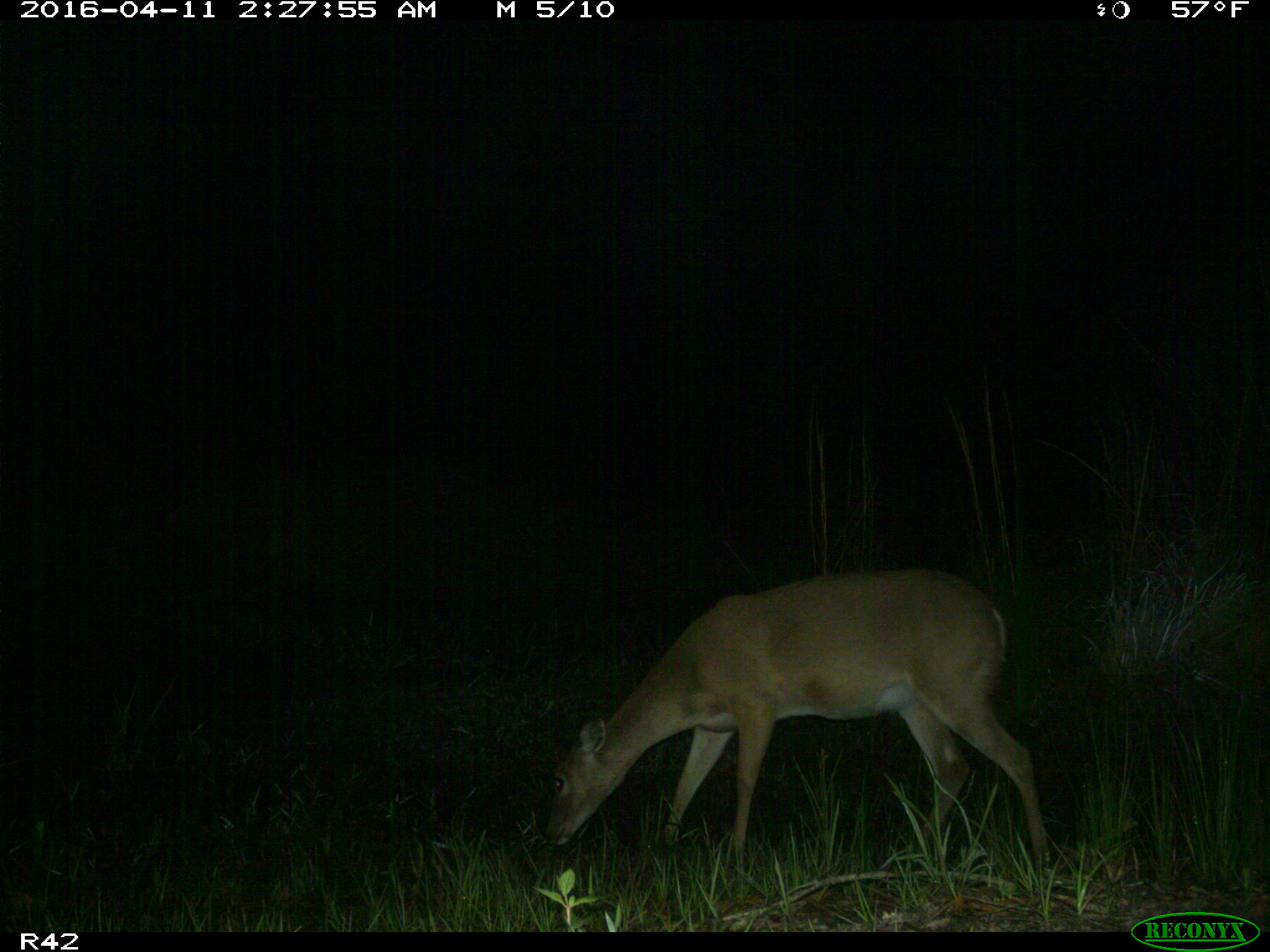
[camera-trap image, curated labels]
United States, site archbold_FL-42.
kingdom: Animalia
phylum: Chordata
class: Mammalia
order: Artiodactyla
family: Cervidae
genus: Odocoileus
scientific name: Odocoileus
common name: deer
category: unidentified deer